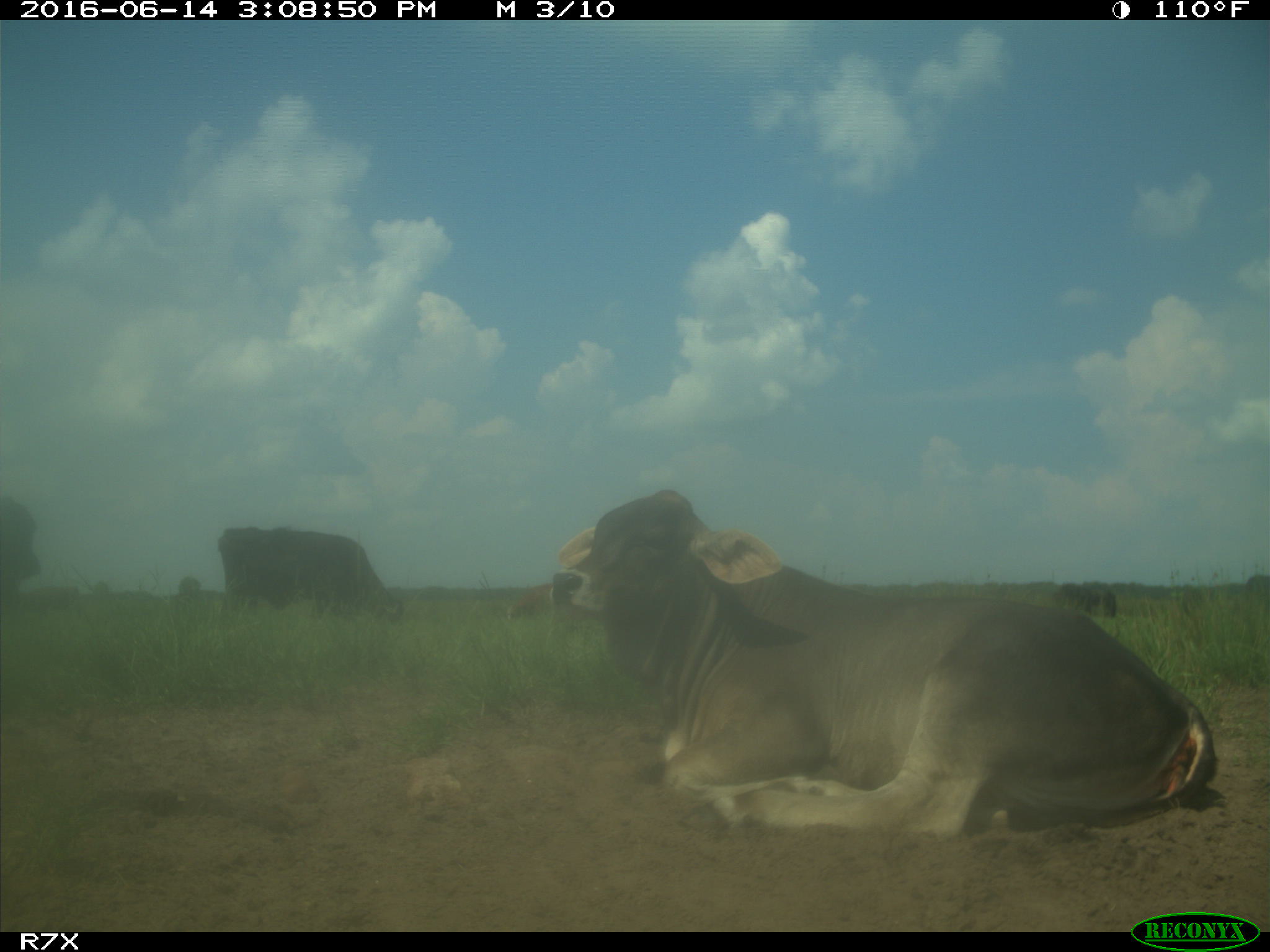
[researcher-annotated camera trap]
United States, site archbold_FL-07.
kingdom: Animalia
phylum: Chordata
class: Mammalia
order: Artiodactyla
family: Bovidae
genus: Bos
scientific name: Bos taurus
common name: domestic cow